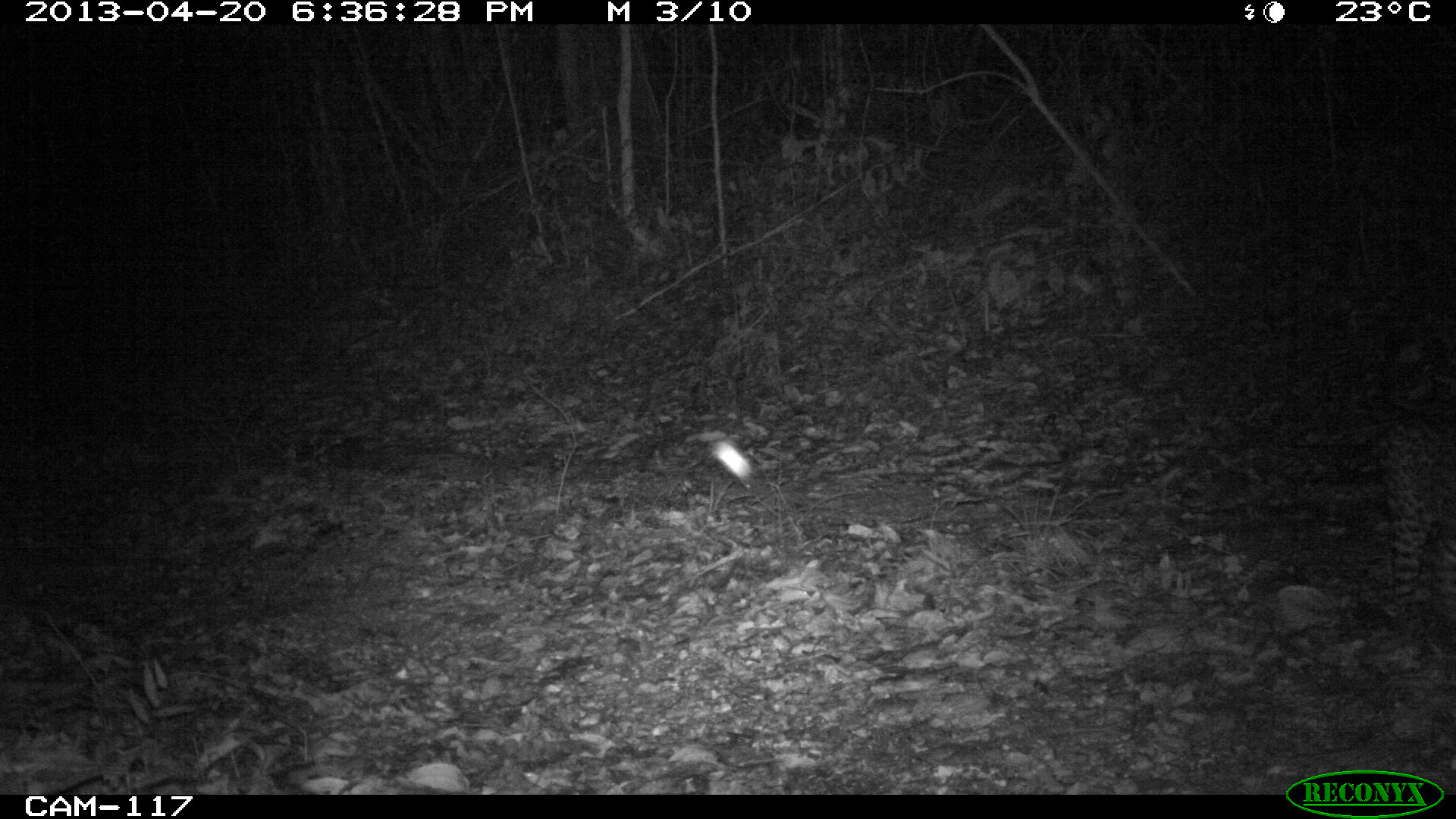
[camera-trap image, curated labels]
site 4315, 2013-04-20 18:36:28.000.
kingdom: Animalia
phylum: Chordata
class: Mammalia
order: Carnivora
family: Felidae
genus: Leopardus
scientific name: Leopardus pardalis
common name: ocelot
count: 1